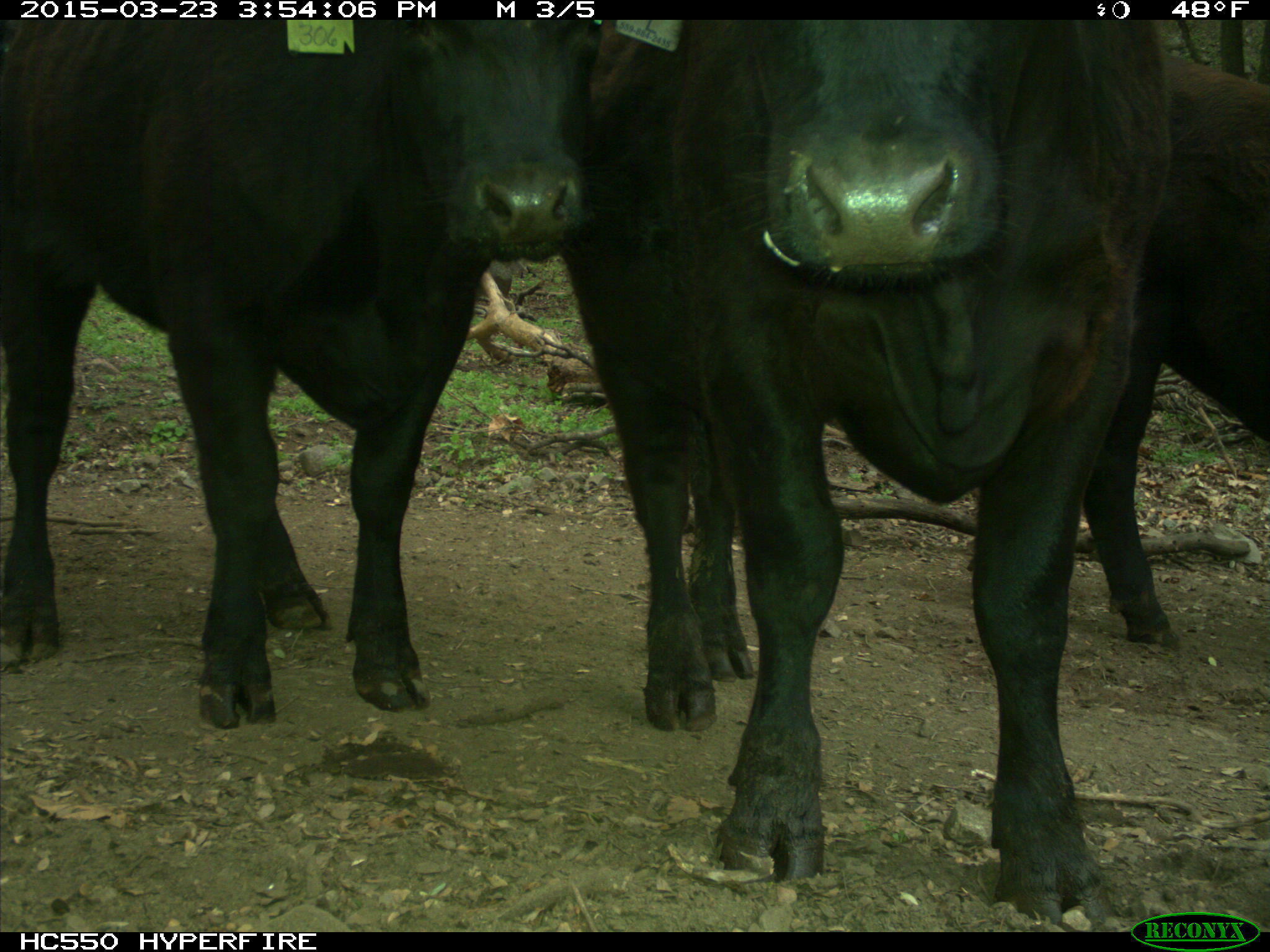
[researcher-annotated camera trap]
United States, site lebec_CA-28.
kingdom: Animalia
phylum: Chordata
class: Mammalia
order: Artiodactyla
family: Bovidae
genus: Bos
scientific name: Bos taurus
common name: domestic cow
Bos taurus (domestic cow).